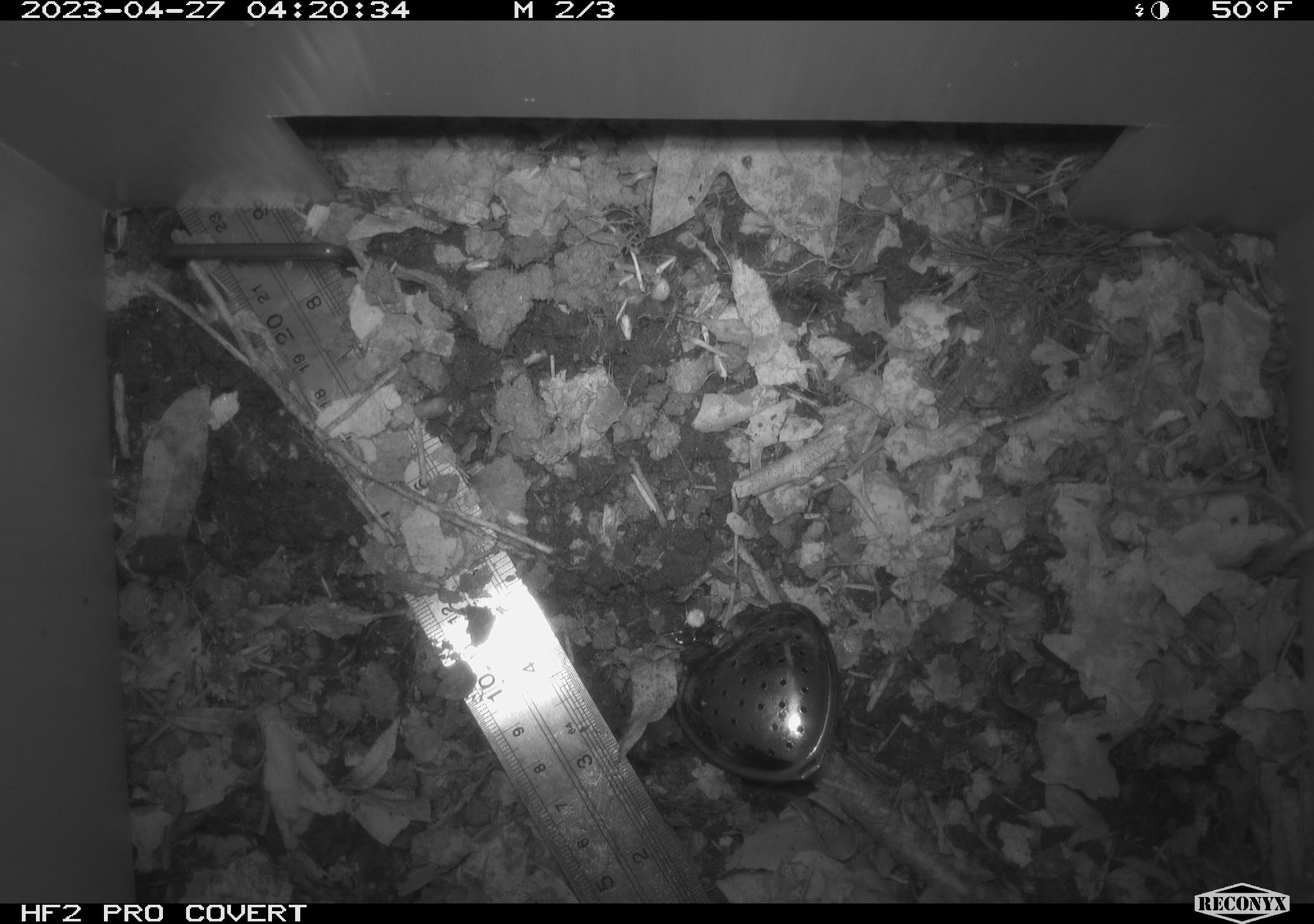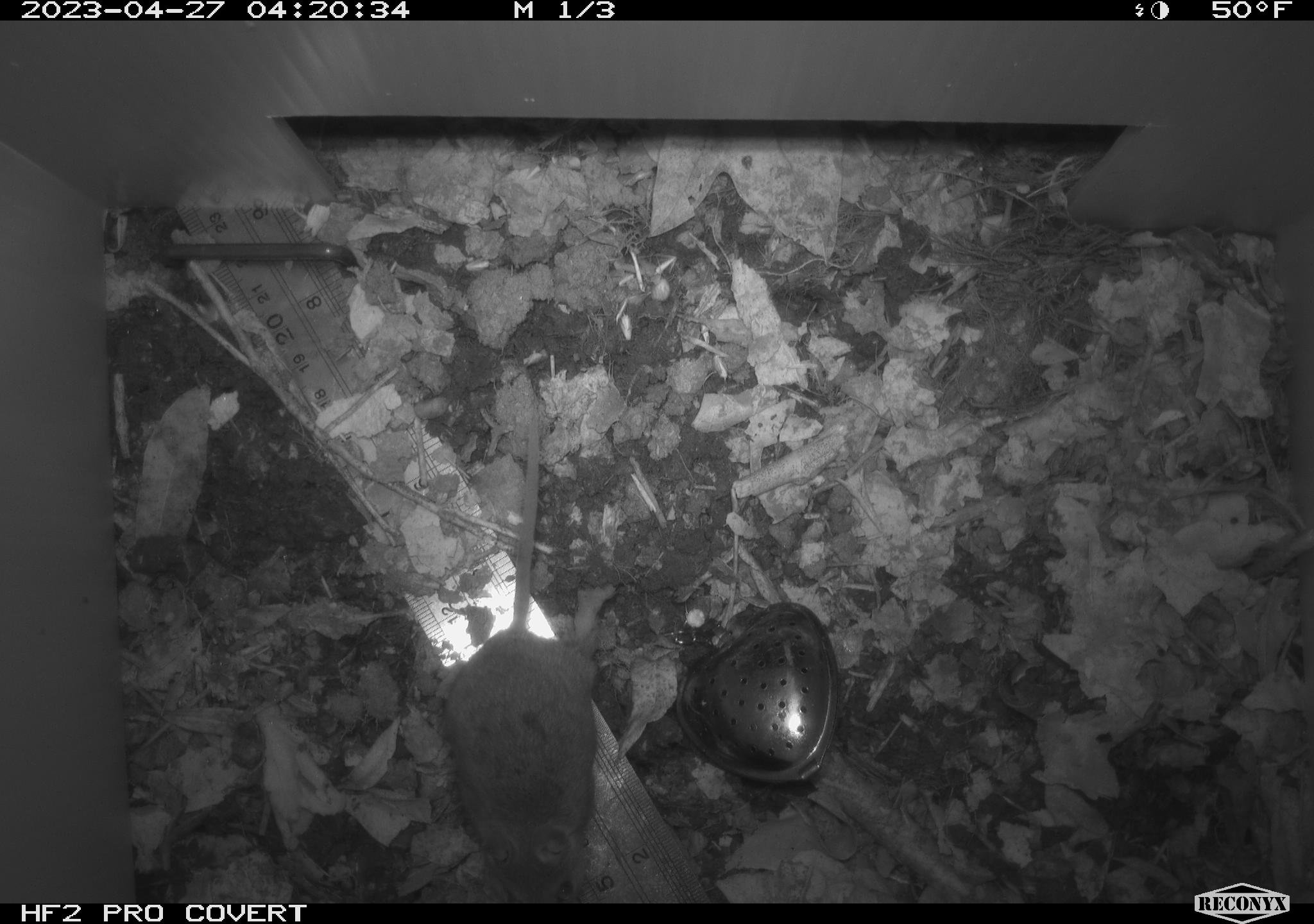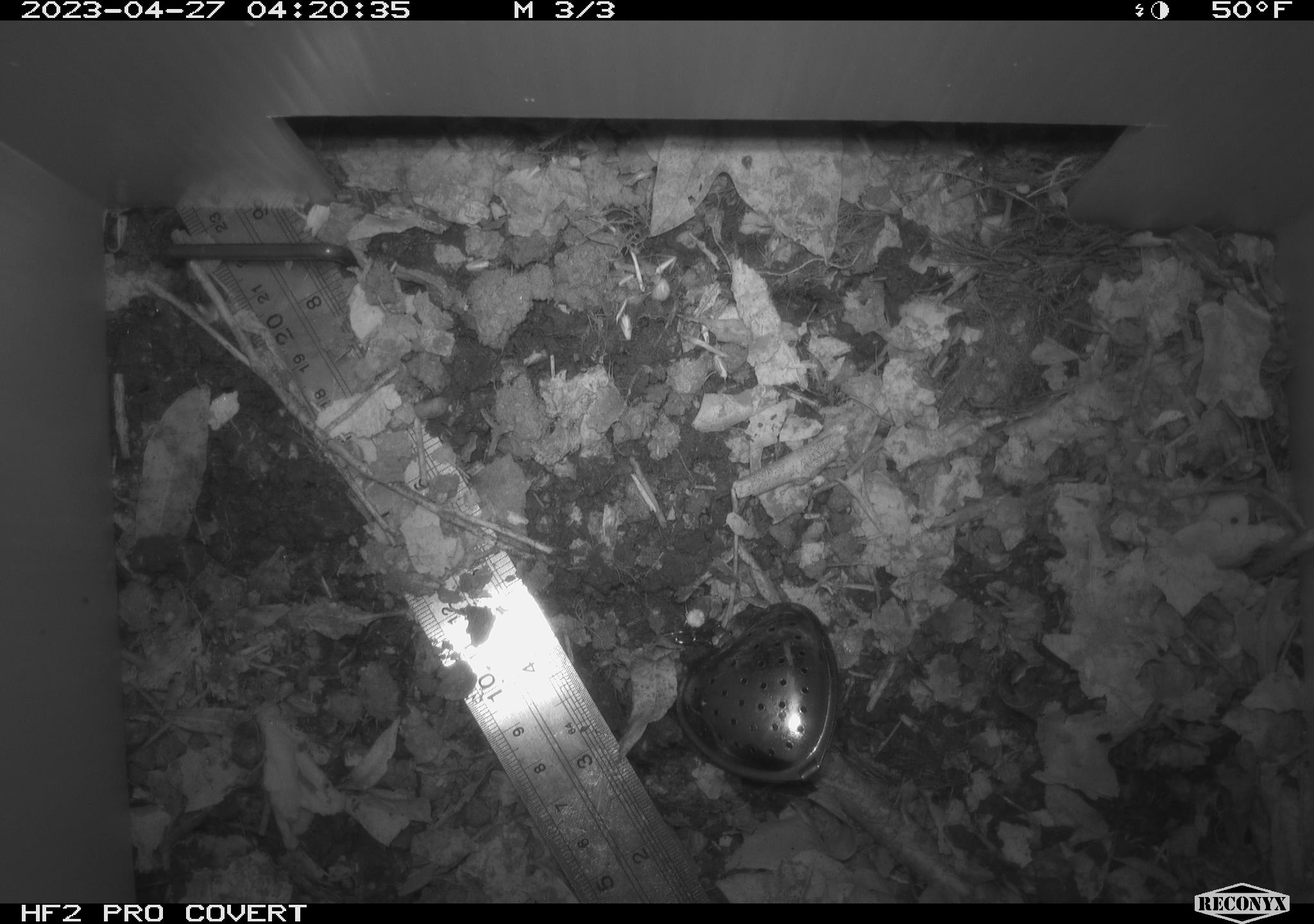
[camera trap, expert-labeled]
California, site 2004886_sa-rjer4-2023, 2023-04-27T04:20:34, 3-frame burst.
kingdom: Animalia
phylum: Chordata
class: Mammalia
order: Rodentia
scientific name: Rodentia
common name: mouse species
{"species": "mouse species (Rodentia)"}